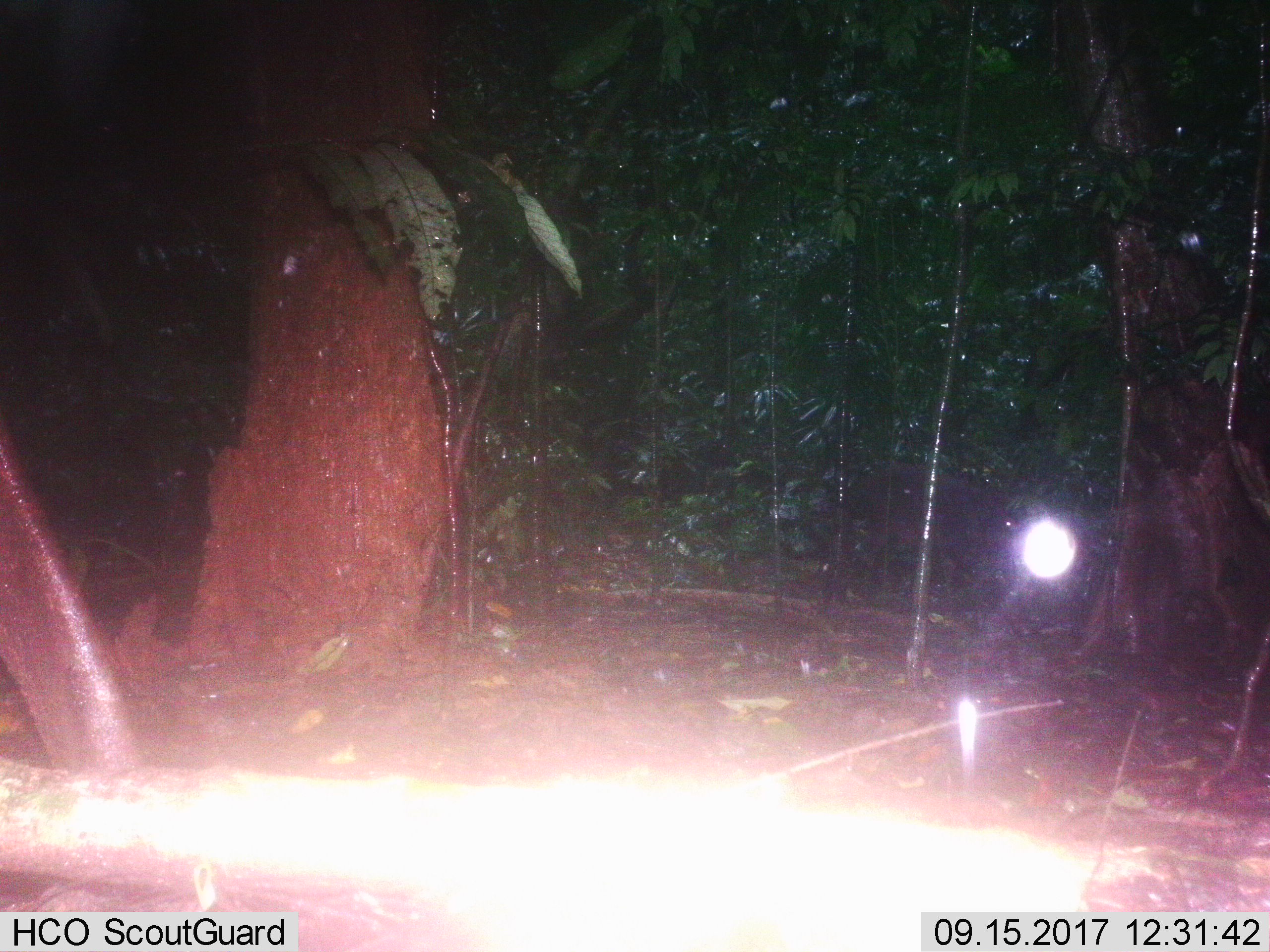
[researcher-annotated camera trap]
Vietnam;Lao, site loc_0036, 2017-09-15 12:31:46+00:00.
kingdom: Animalia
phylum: Chordata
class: Mammalia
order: Artiodactyla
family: Cervidae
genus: Muntiacus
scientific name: Muntiacus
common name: muntjacs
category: unidentified muntjac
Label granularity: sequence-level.